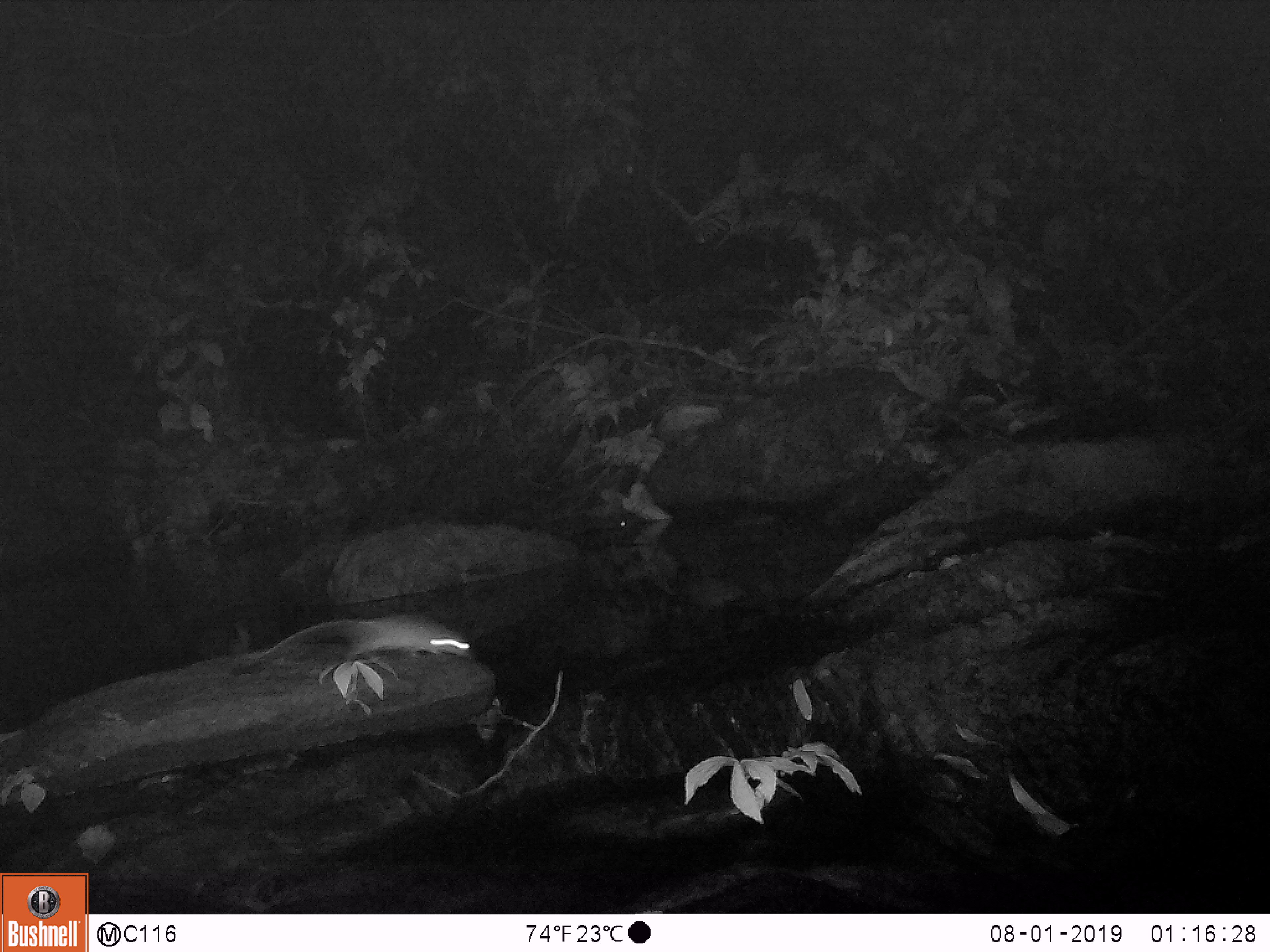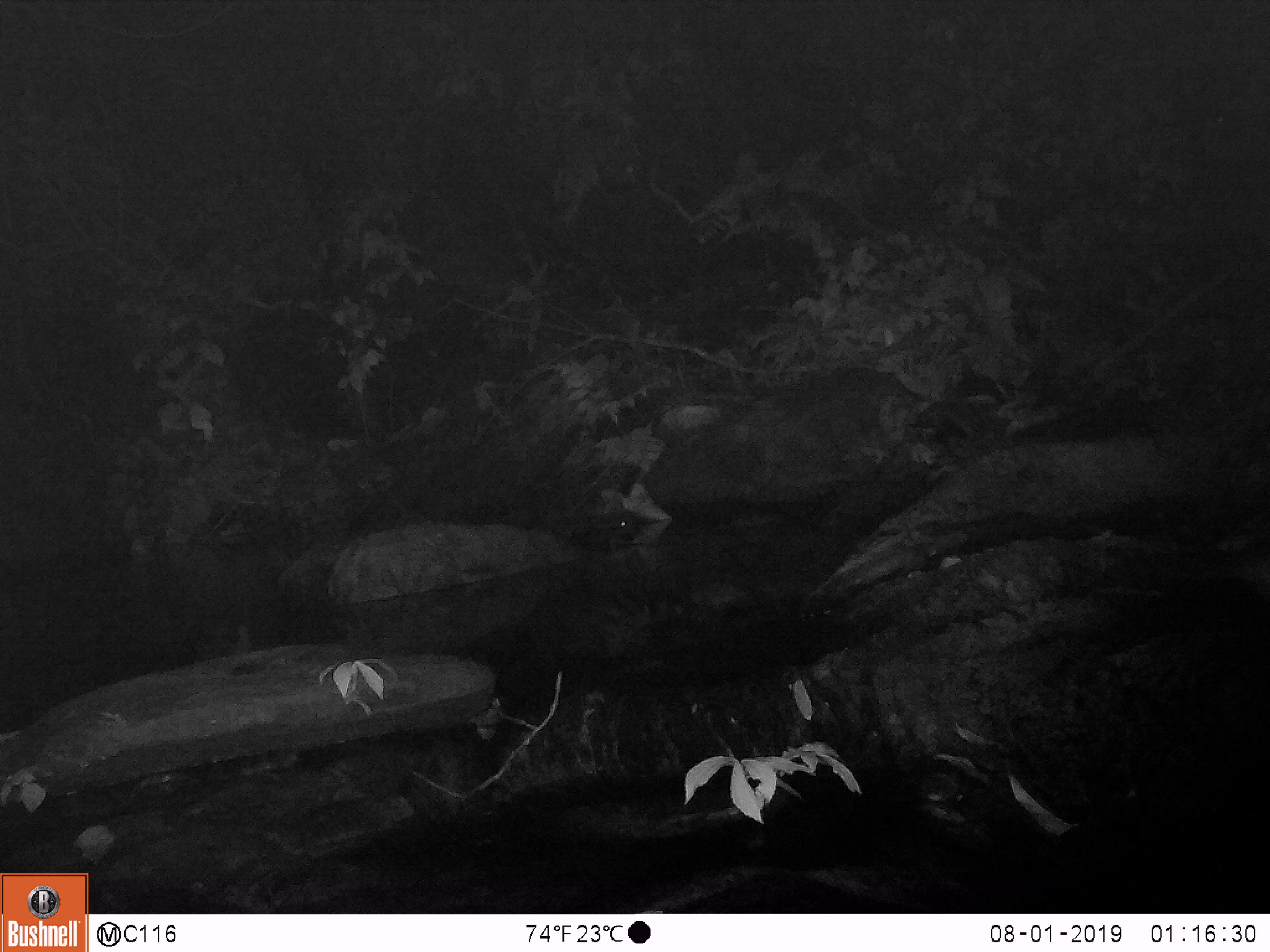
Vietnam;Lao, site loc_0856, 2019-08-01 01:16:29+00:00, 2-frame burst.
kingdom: Animalia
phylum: Chordata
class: Mammalia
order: Rodentia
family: Muridae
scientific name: Muridae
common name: old-world mice and rats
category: unidentified murid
Unidentified murid (old-world mice and rats) (Muridae). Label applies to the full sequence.